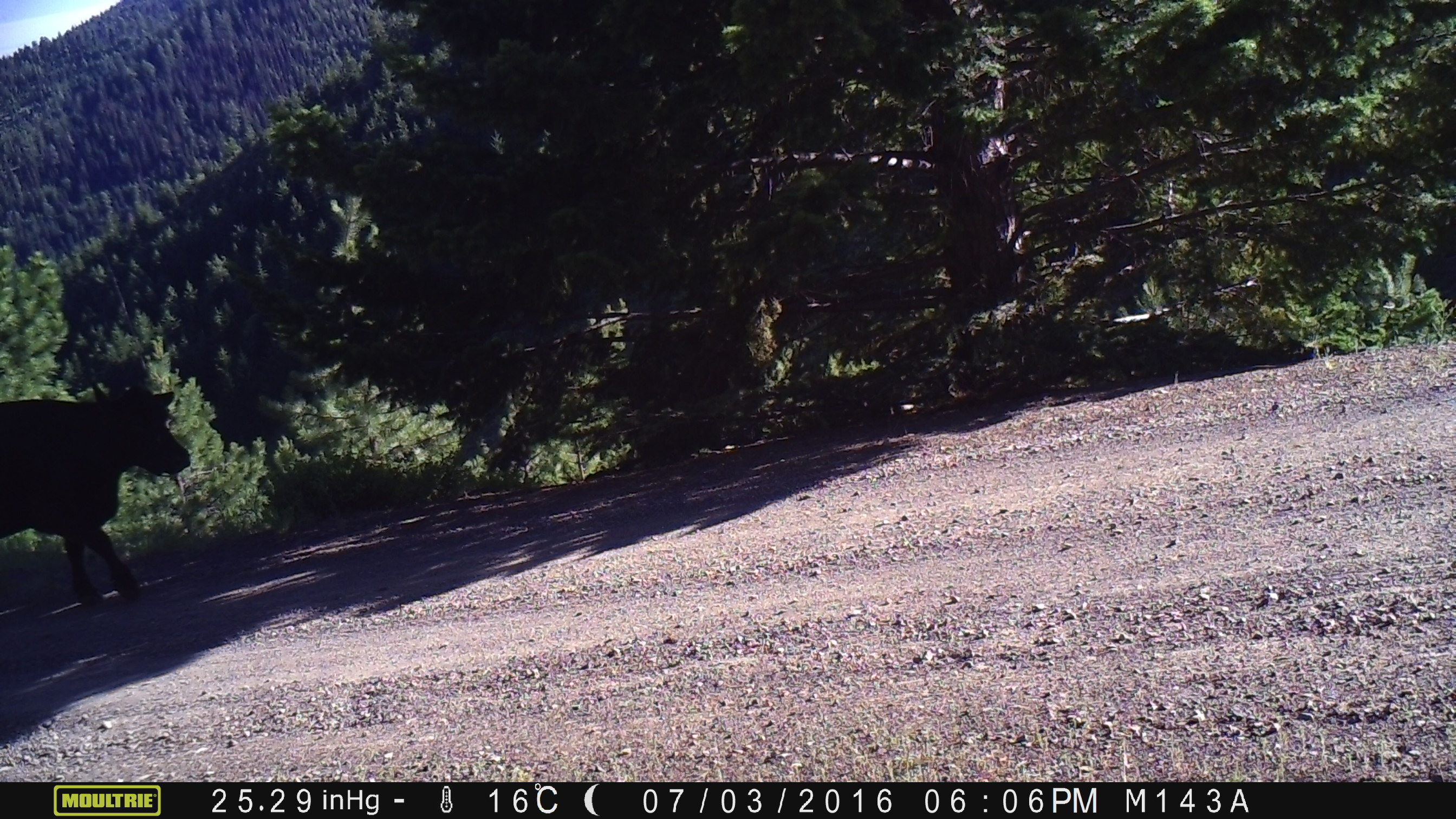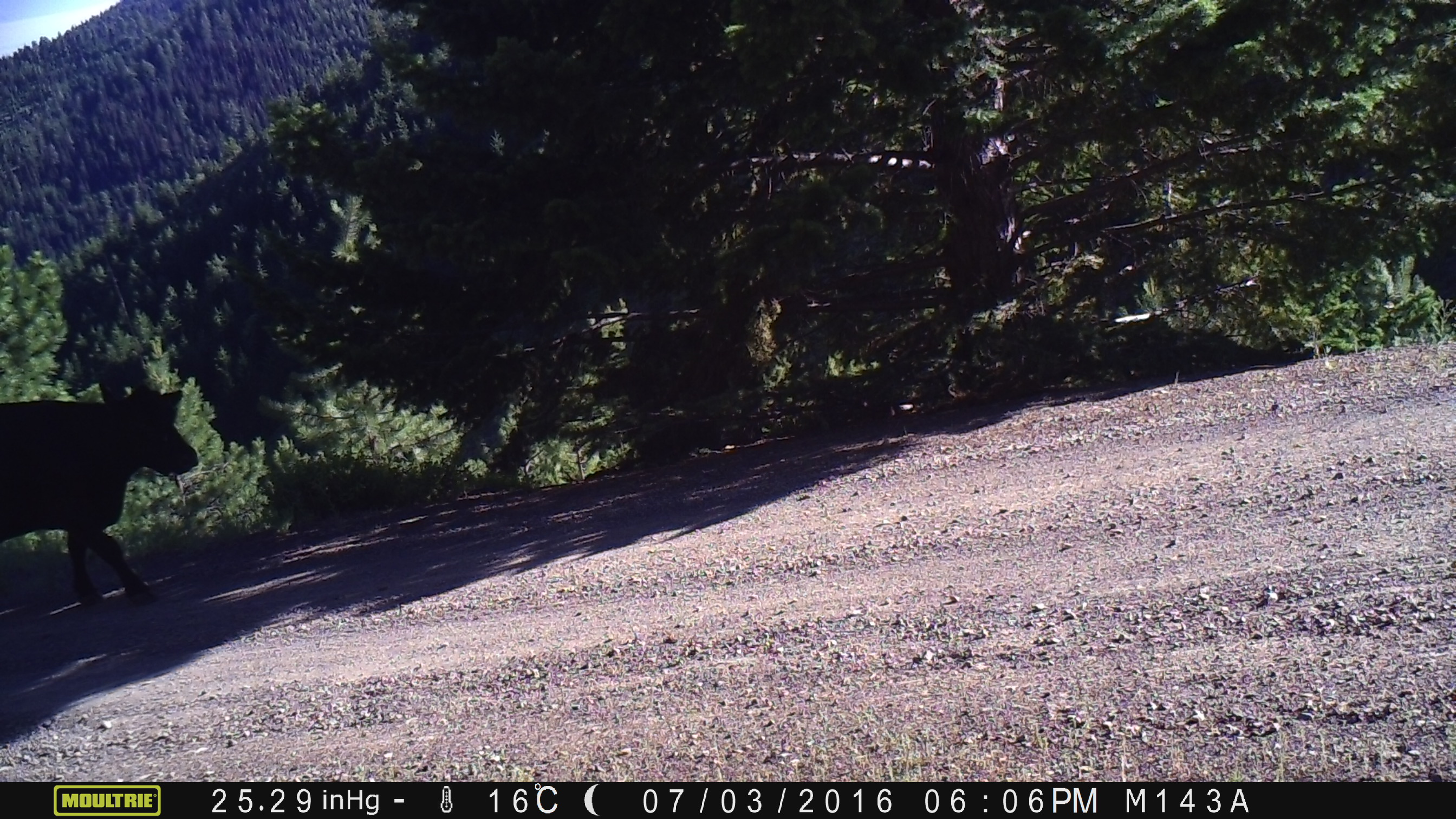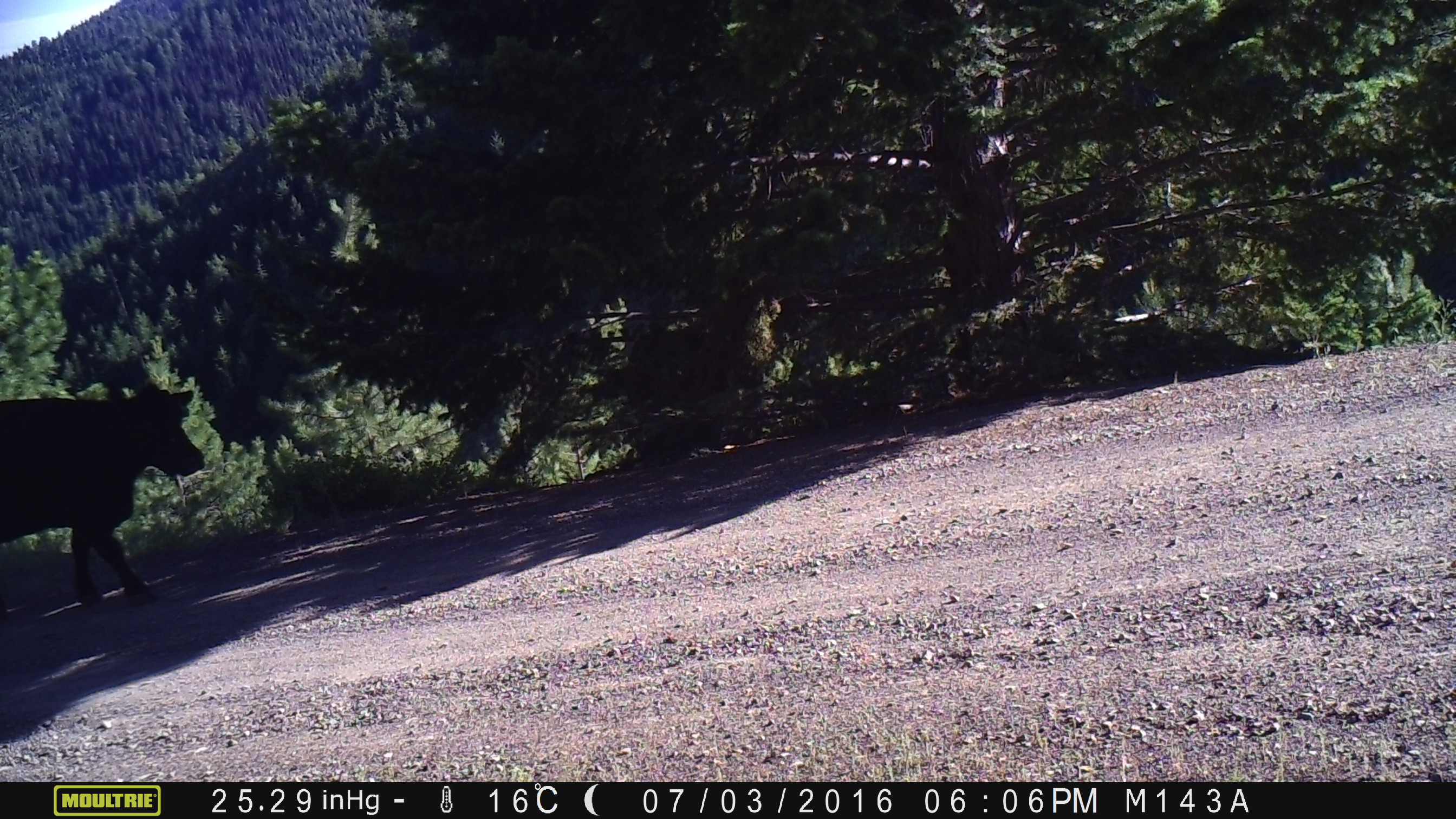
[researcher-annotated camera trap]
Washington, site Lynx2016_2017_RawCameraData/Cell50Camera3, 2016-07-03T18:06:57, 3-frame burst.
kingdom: Animalia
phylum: Chordata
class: Mammalia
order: Artiodactyla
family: Bovidae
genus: Bos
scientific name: Bos taurus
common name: domestic cattle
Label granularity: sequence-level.